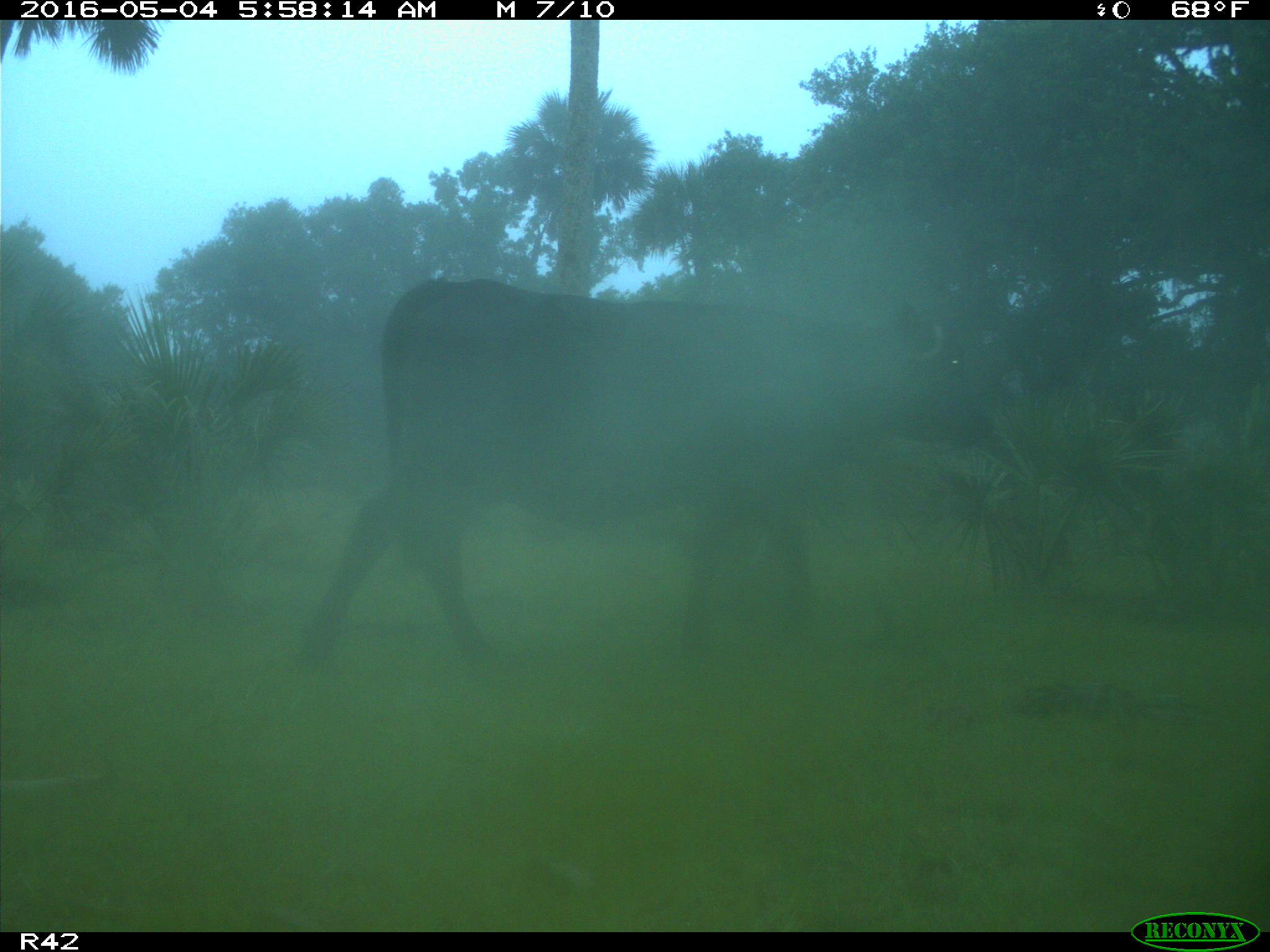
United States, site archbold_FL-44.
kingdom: Animalia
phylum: Chordata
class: Mammalia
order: Artiodactyla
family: Bovidae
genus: Bos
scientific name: Bos taurus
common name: domestic cow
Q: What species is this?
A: Bos taurus (domestic cow).